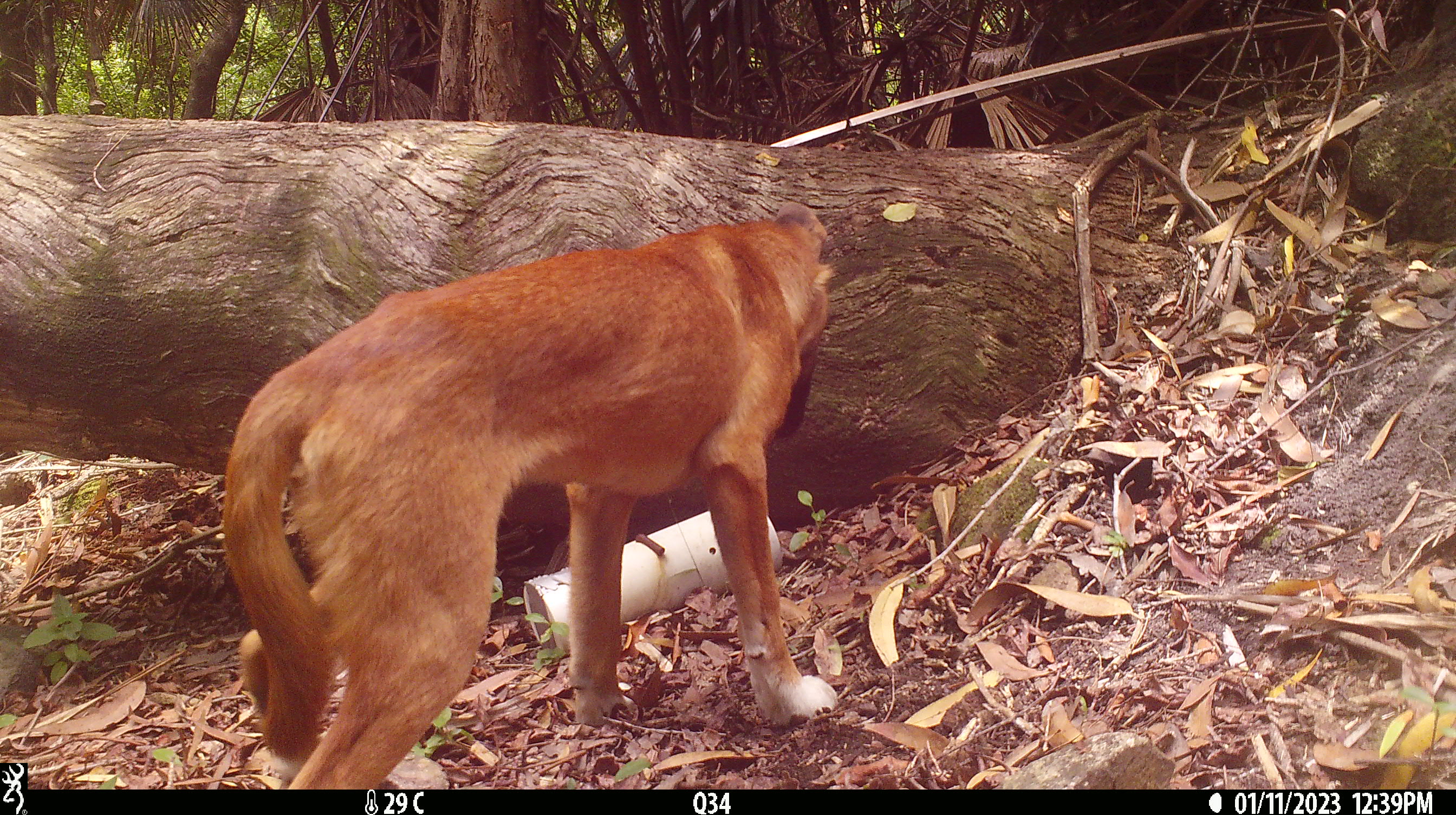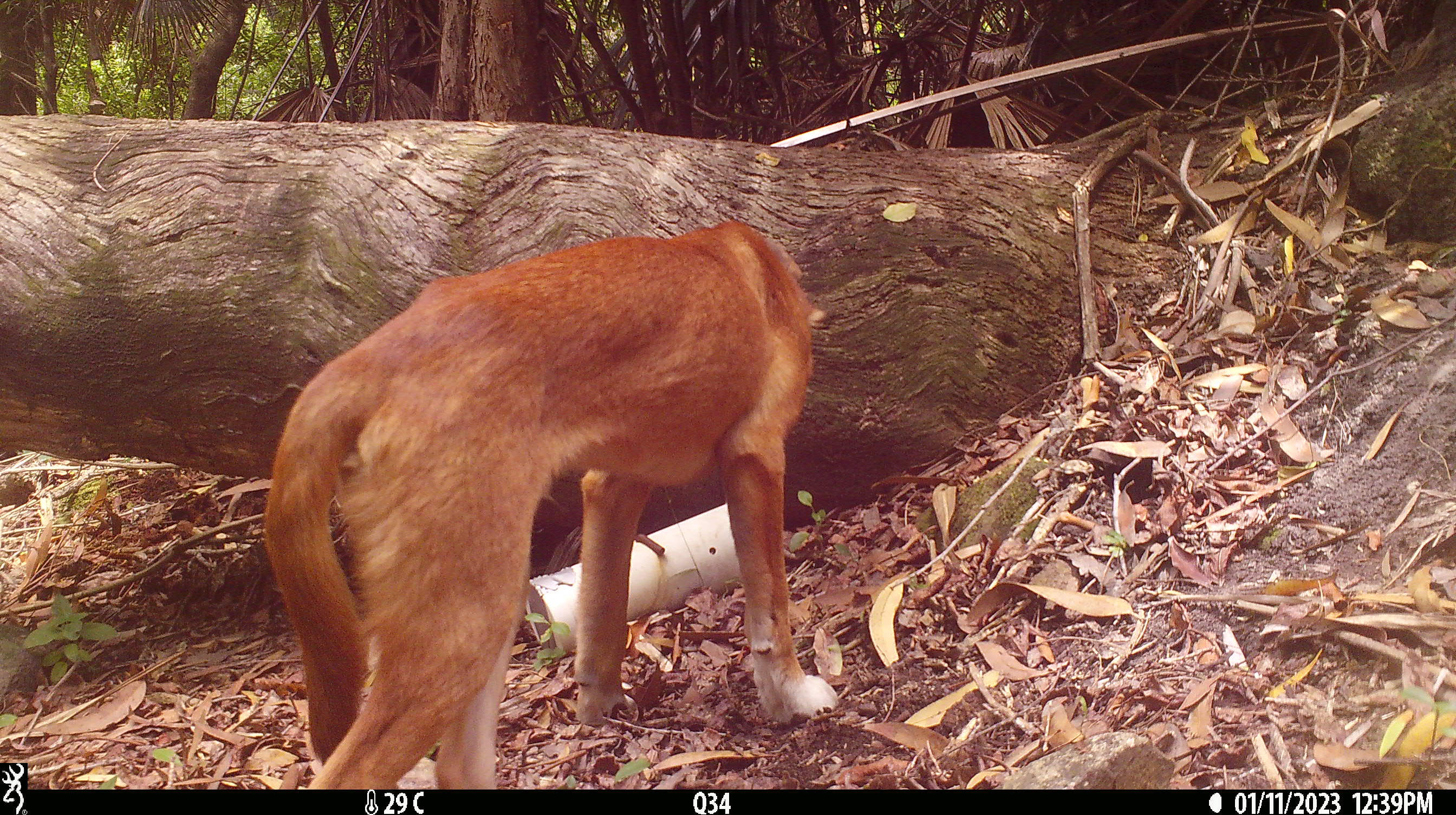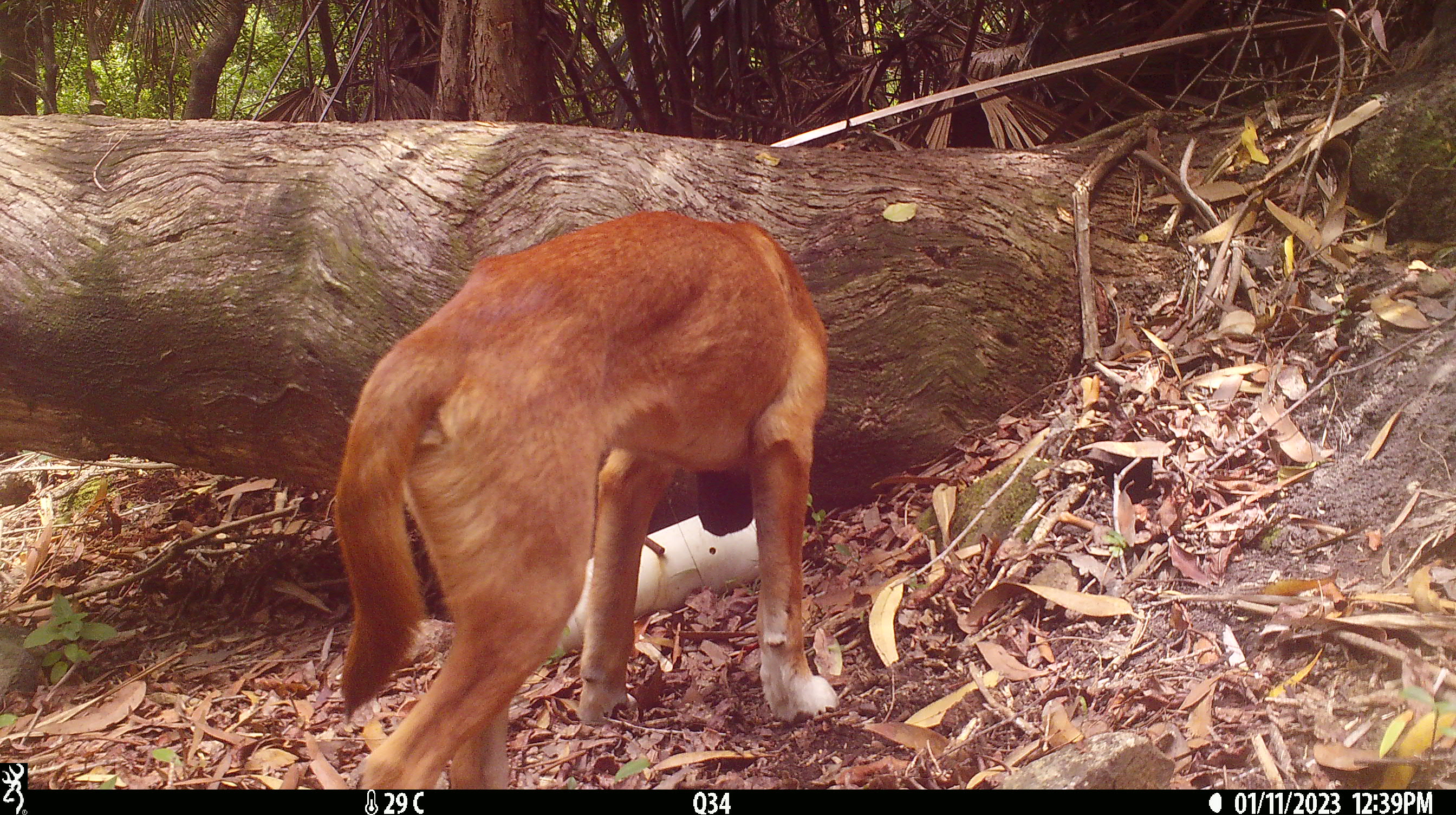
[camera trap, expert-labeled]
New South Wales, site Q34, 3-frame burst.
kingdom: Animalia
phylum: Chordata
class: Mammalia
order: Carnivora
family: Canidae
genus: Canis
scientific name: Canis familiaris dingo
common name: dingo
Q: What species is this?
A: Dingo (Canis familiaris dingo).